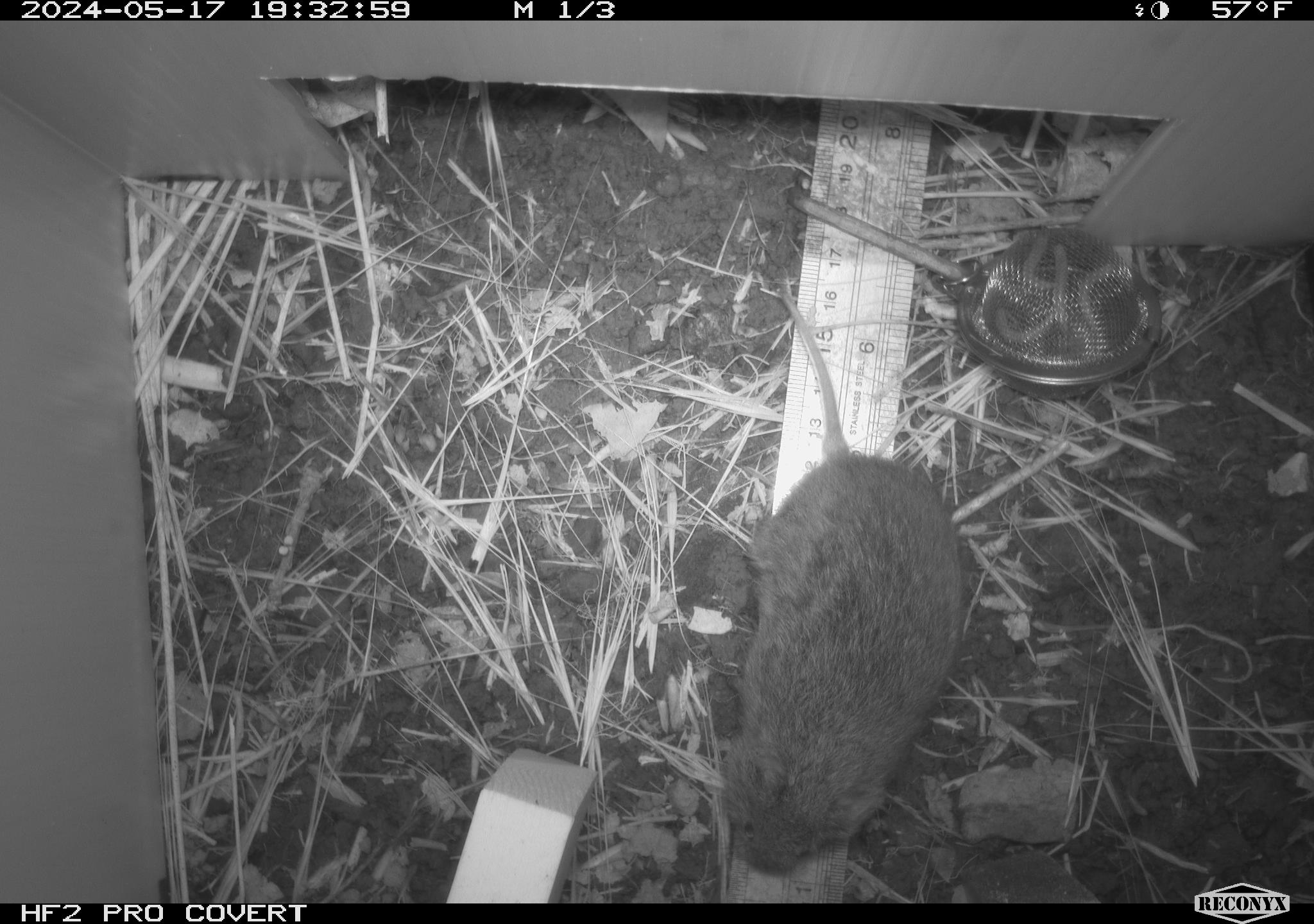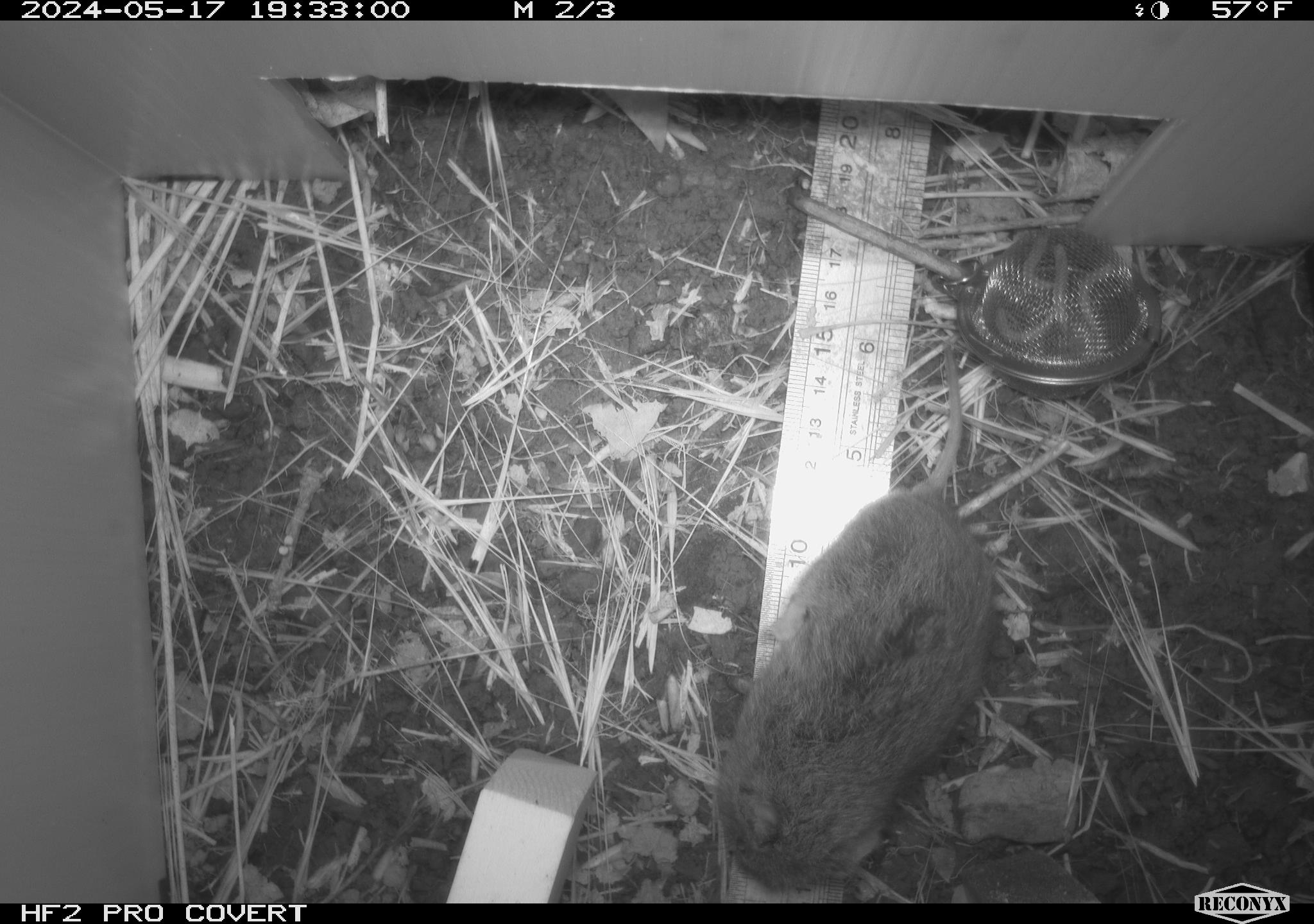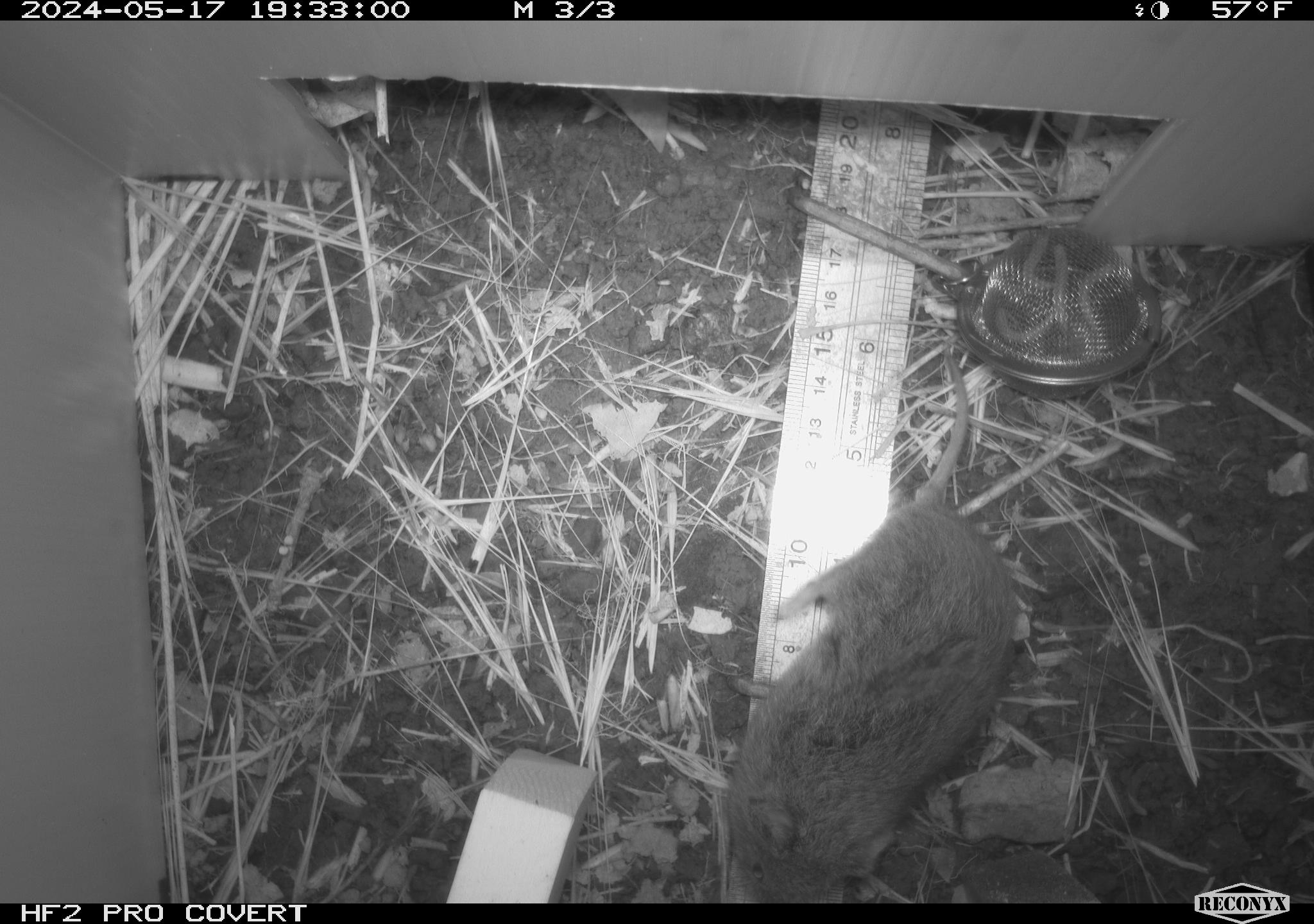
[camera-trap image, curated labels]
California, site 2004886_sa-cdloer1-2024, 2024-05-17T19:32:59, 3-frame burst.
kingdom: Animalia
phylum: Chordata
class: Mammalia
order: Rodentia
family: Cricetidae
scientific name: Arvicolinae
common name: voles, lemmings, and muskrats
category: arvicolinae subfamily